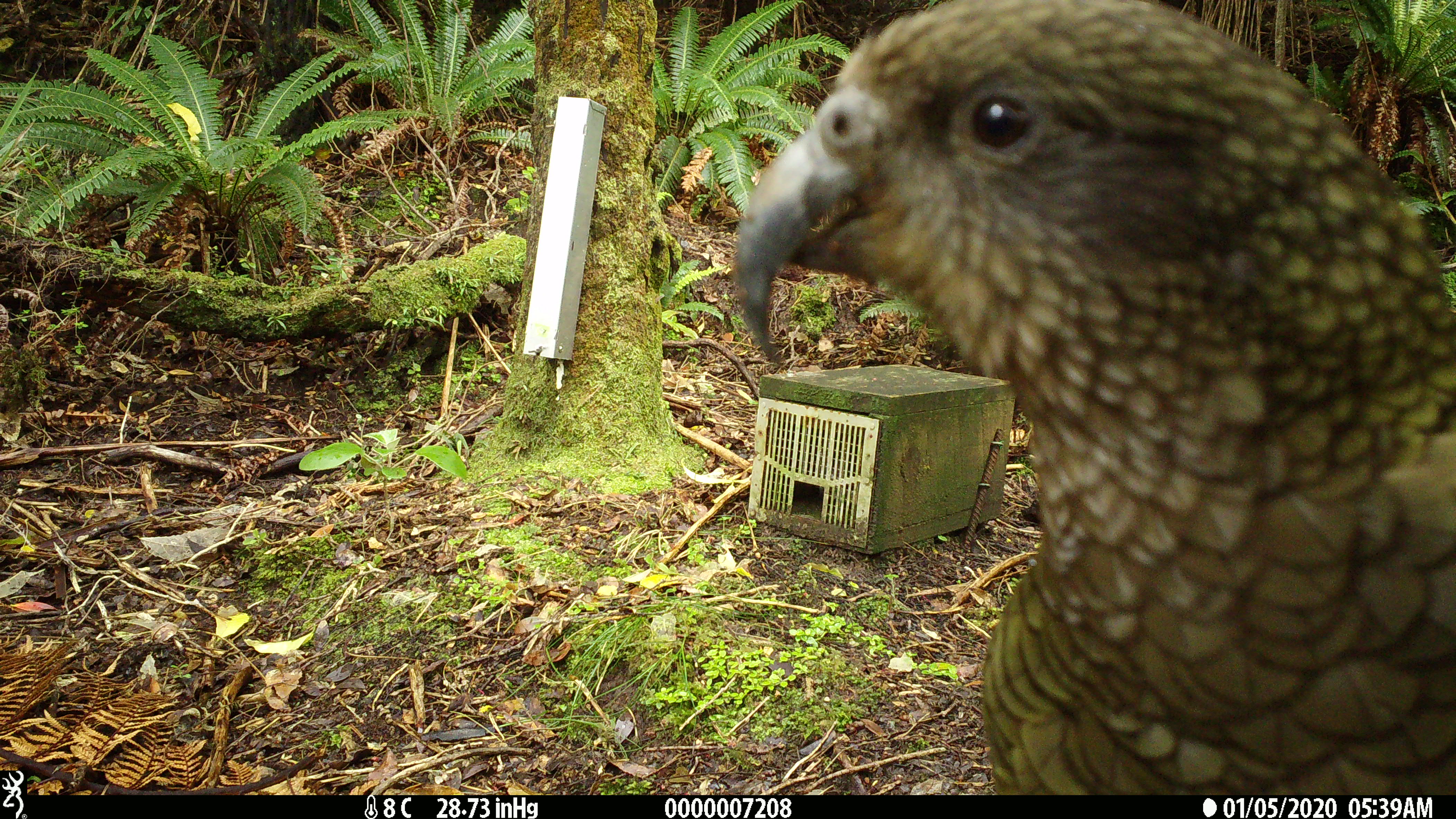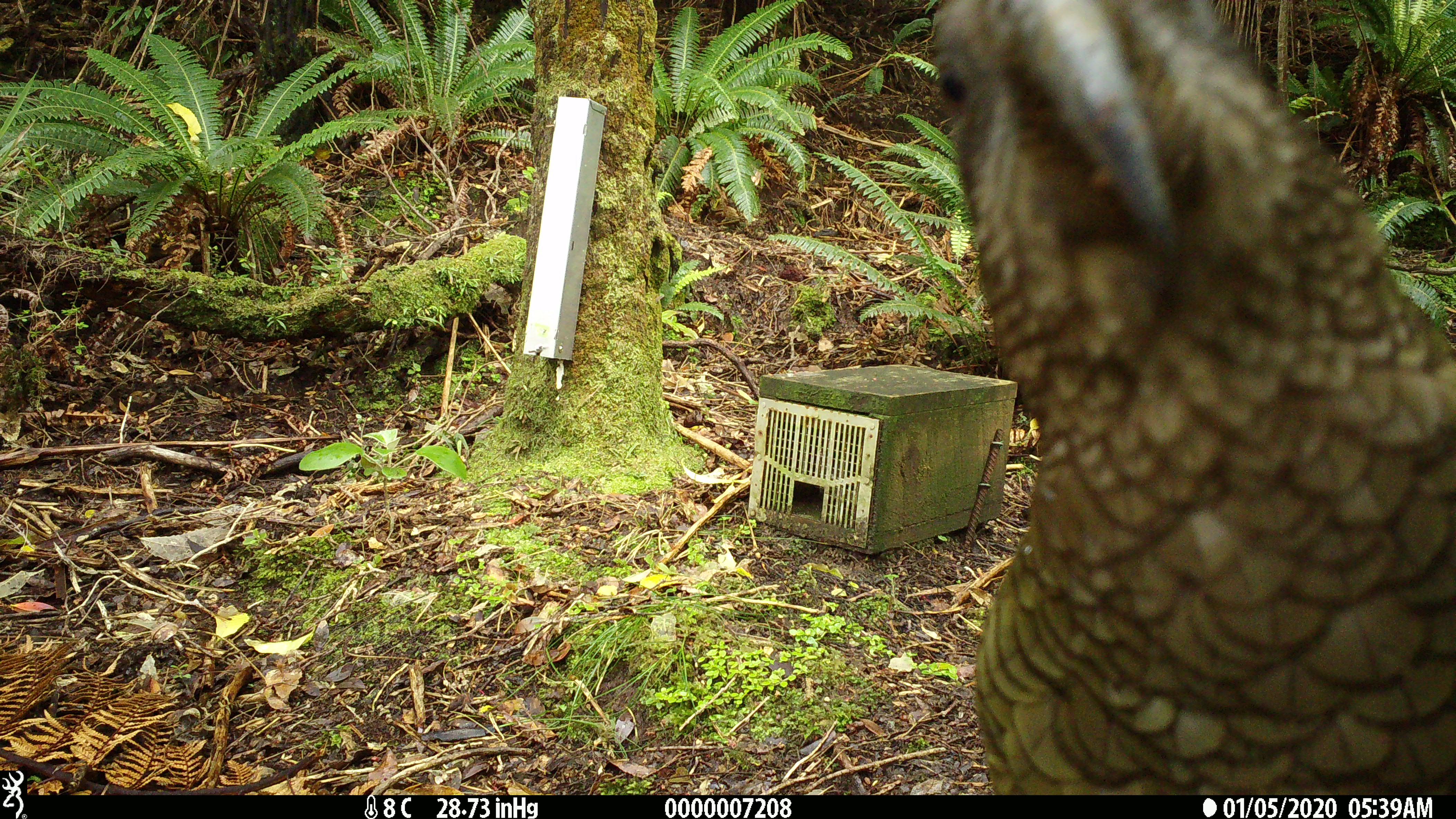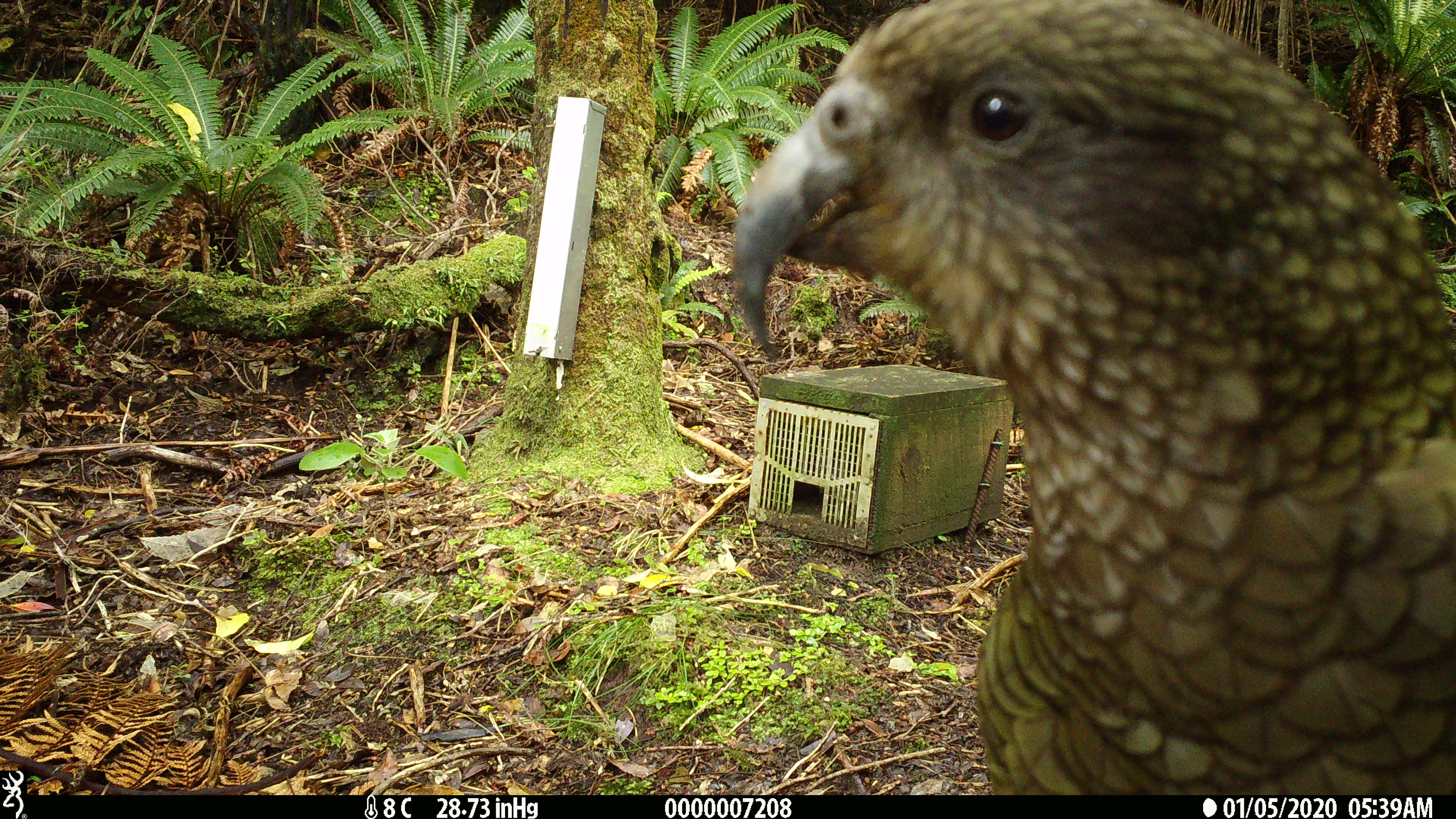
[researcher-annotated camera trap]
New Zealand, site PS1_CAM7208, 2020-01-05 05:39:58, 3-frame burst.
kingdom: Animalia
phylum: Chordata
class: Aves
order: Psittaciformes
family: Strigopidae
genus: Nestor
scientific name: Nestor notabilis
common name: kea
Kea (Nestor notabilis).